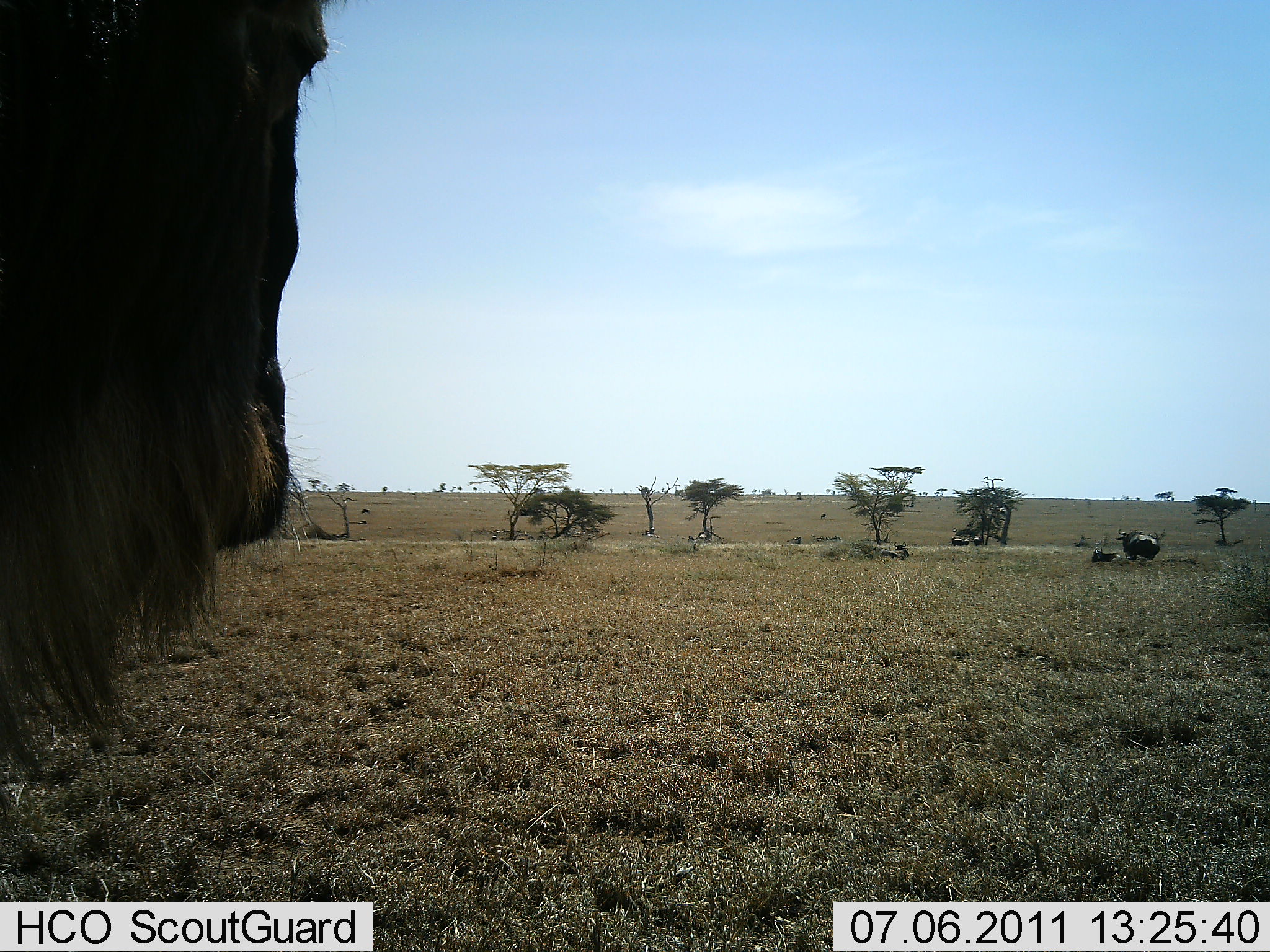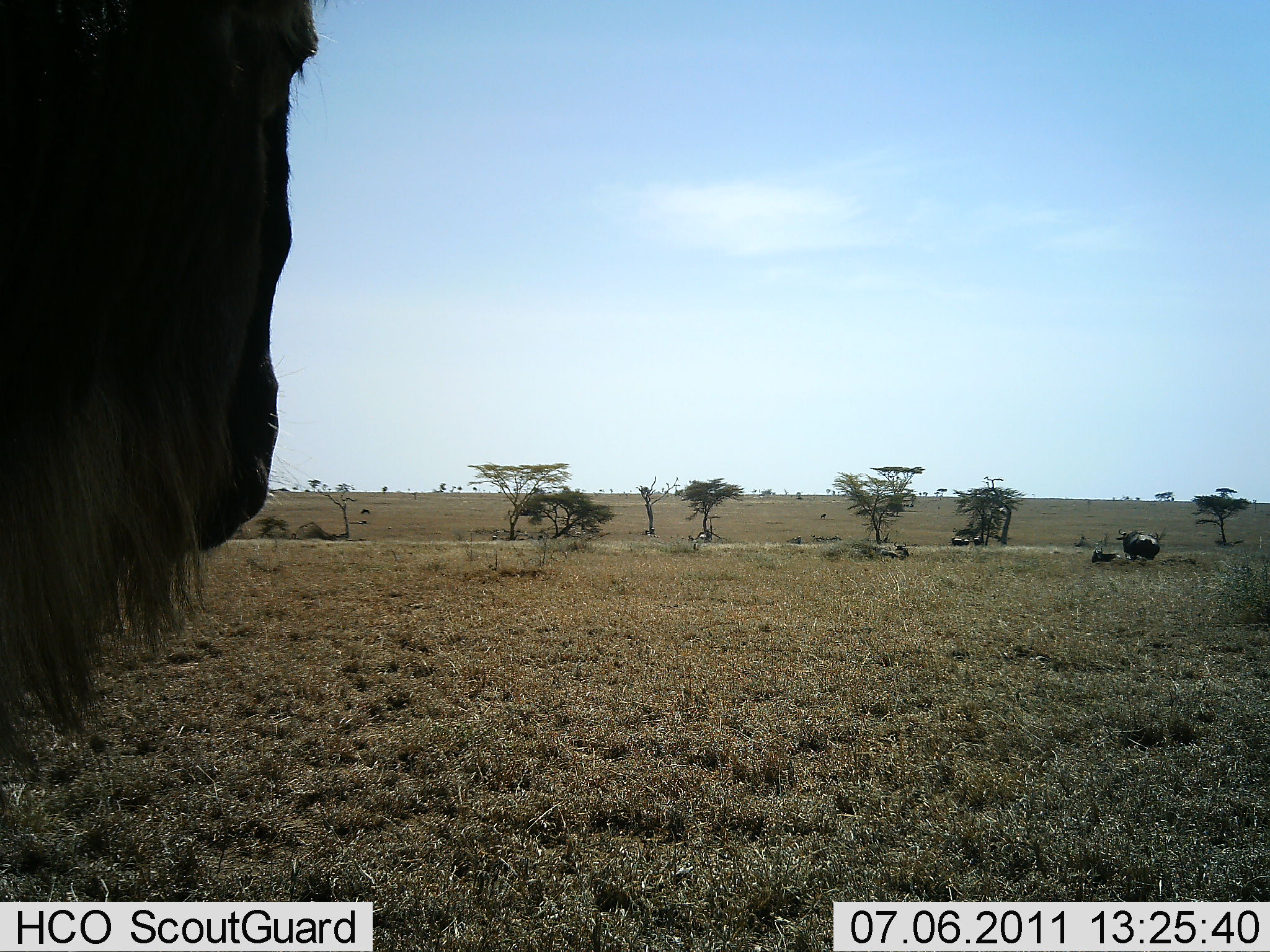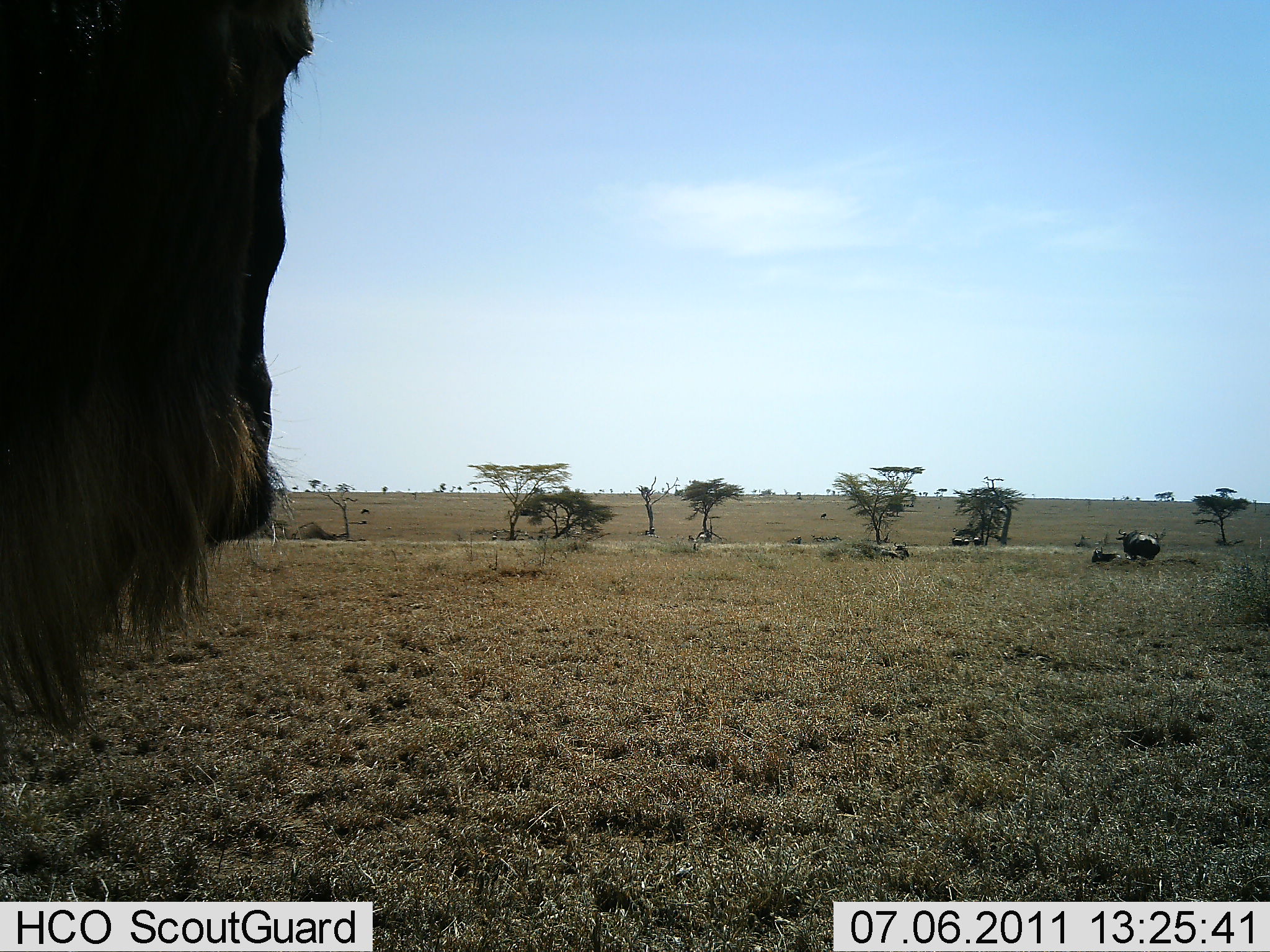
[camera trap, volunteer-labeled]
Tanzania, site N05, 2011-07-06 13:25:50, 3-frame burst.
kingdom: Animalia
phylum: Chordata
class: Mammalia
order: Artiodactyla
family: Bovidae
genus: Connochaetes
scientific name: Connochaetes taurinus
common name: blue wildebeest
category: wildebeest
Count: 3.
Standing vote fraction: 100%.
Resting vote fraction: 25%.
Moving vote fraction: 0%.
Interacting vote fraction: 0%.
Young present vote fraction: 17%.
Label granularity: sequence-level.